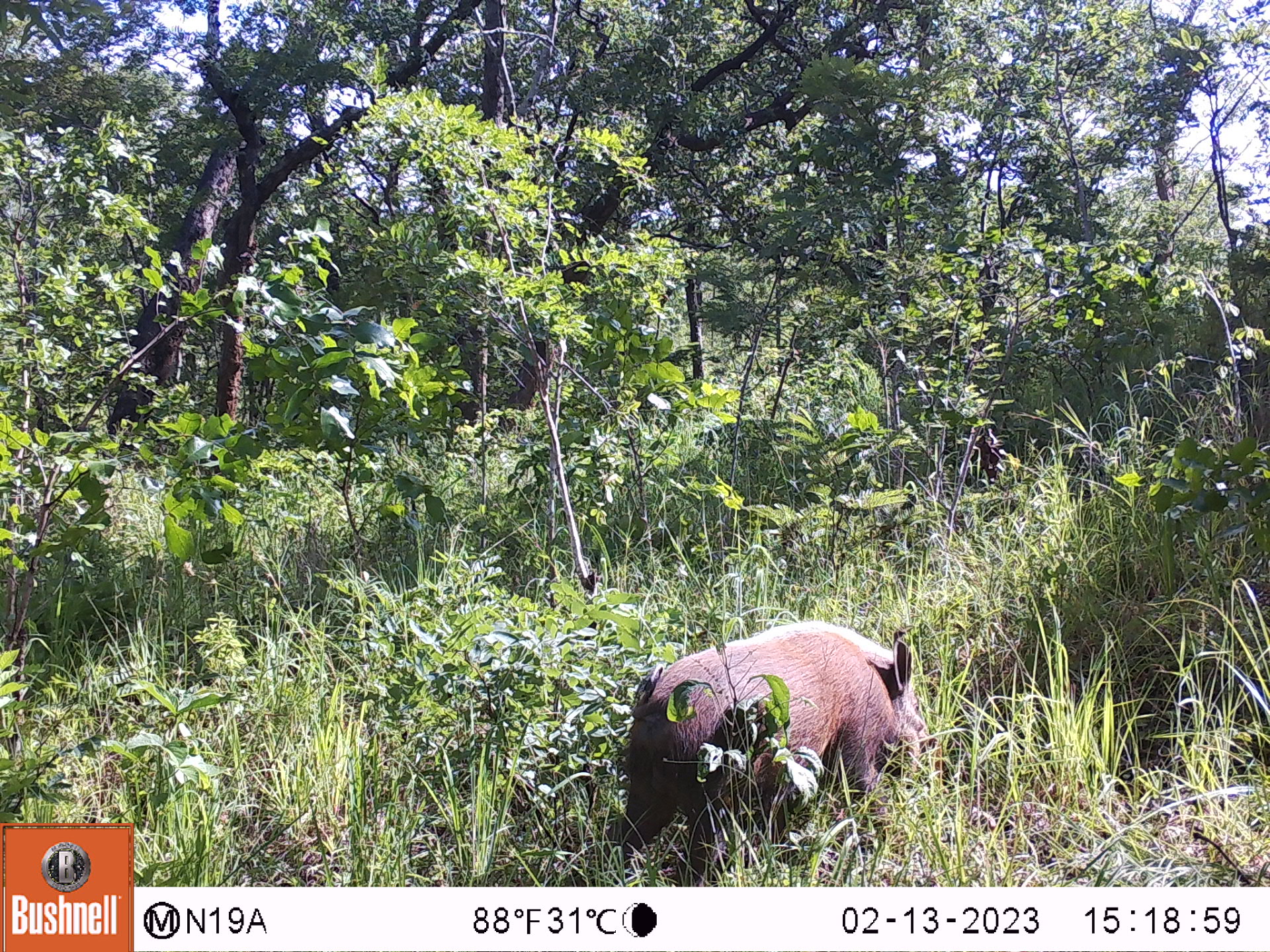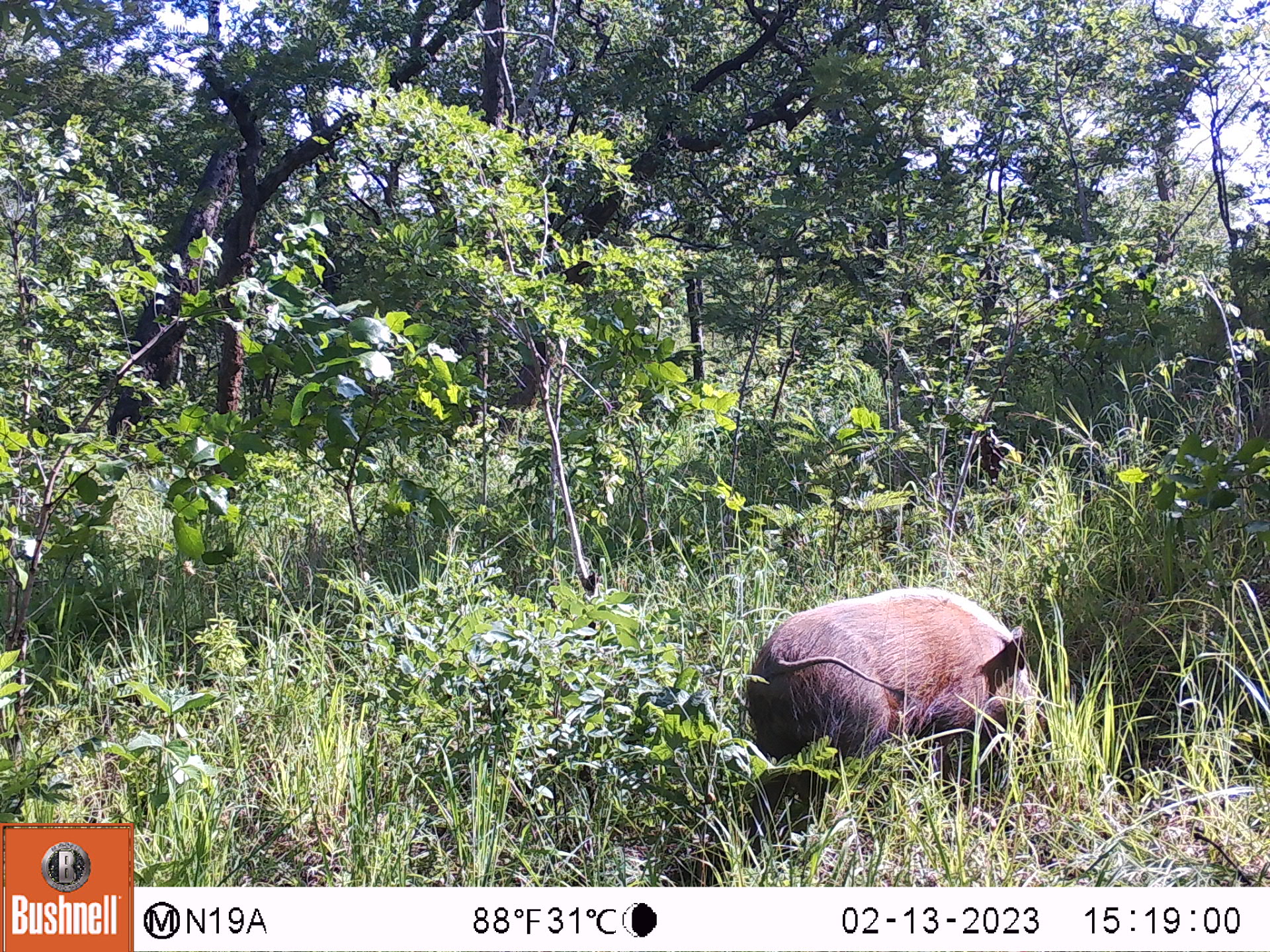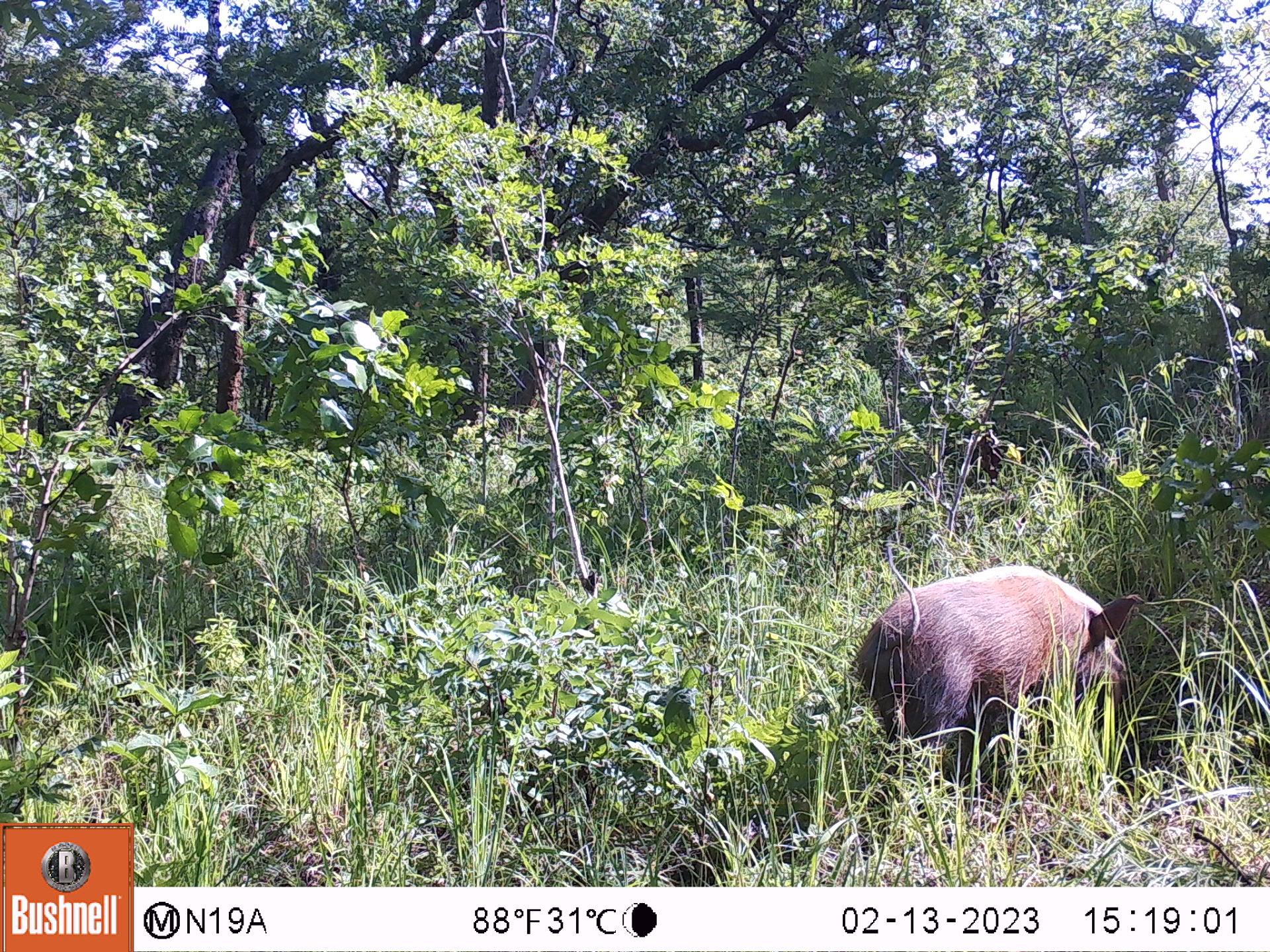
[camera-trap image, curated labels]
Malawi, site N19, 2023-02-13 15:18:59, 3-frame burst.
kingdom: Animalia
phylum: Chordata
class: Mammalia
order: Artiodactyla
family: Suidae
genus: Potamochoerus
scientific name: Potamochoerus larvatus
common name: bushpig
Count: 1.